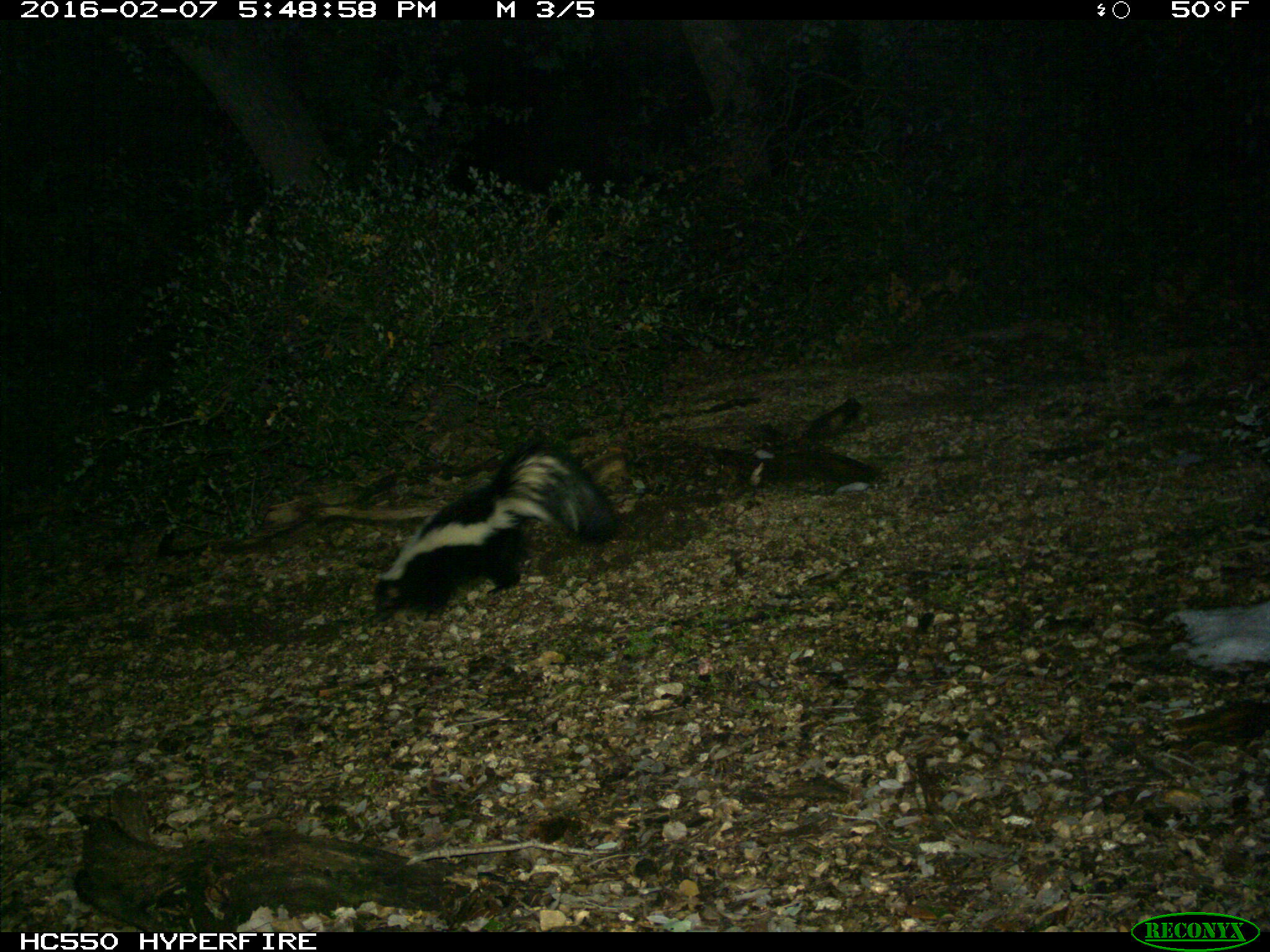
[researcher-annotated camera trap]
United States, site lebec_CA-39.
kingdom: Animalia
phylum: Chordata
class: Mammalia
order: Carnivora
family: Mephitidae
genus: Mephitis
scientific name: Mephitis mephitis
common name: striped skunk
Mephitis mephitis (striped skunk).